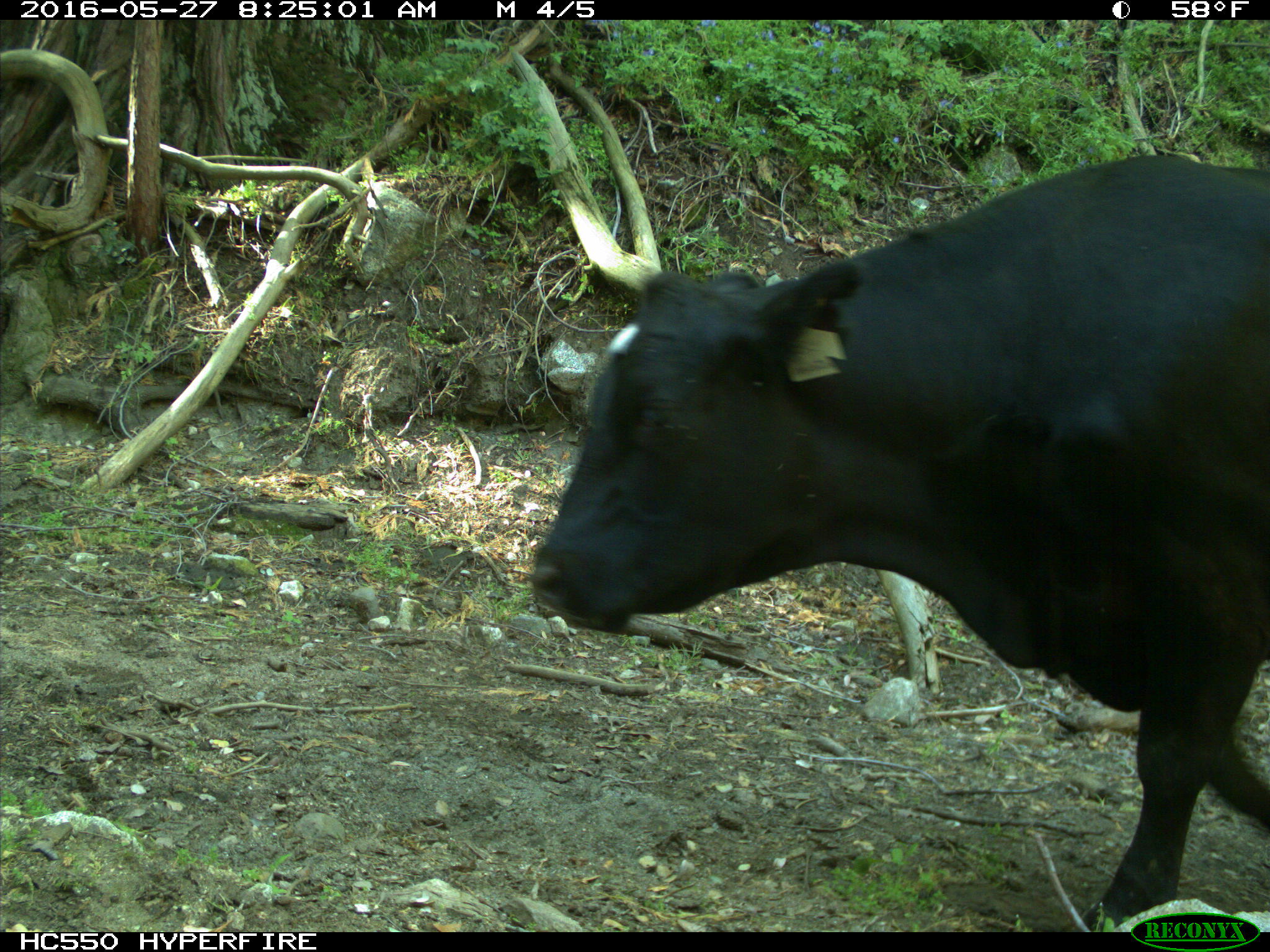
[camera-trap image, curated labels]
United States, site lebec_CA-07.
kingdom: Animalia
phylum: Chordata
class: Mammalia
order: Artiodactyla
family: Bovidae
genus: Bos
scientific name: Bos taurus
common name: domestic cow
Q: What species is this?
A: Bos taurus (domestic cow).